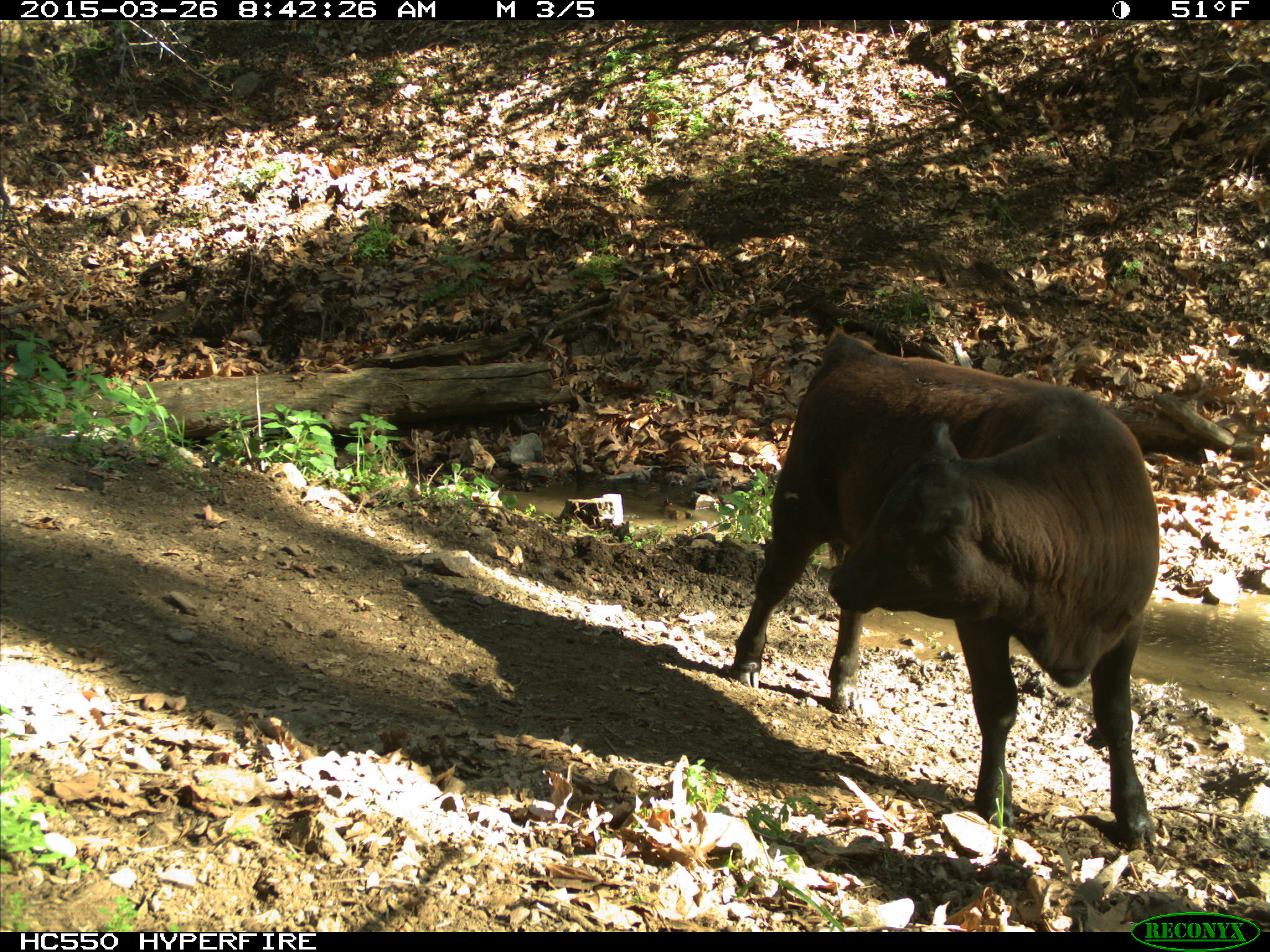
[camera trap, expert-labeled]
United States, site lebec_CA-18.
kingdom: Animalia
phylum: Chordata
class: Mammalia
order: Artiodactyla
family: Bovidae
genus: Bos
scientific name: Bos taurus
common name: domestic cow